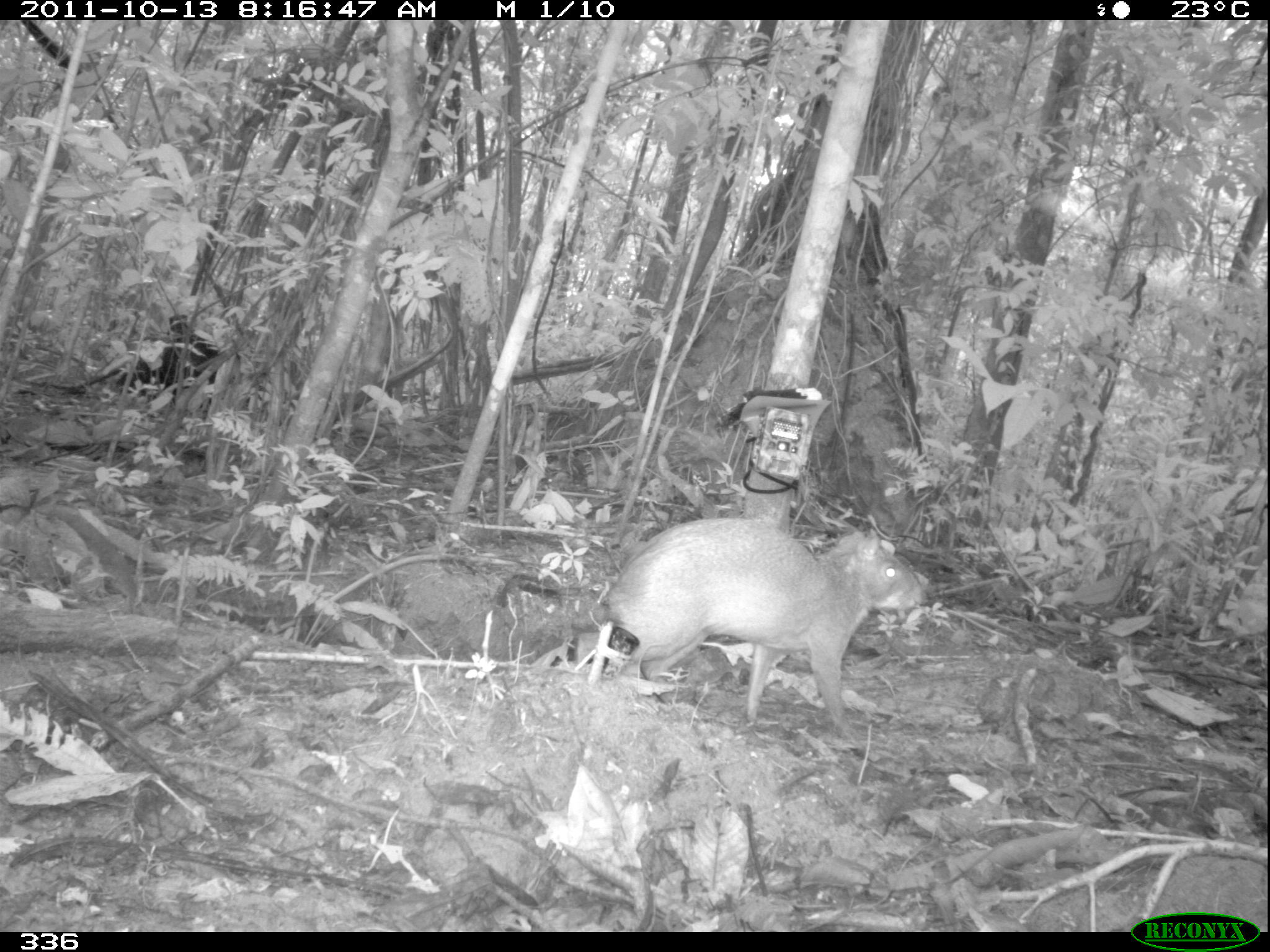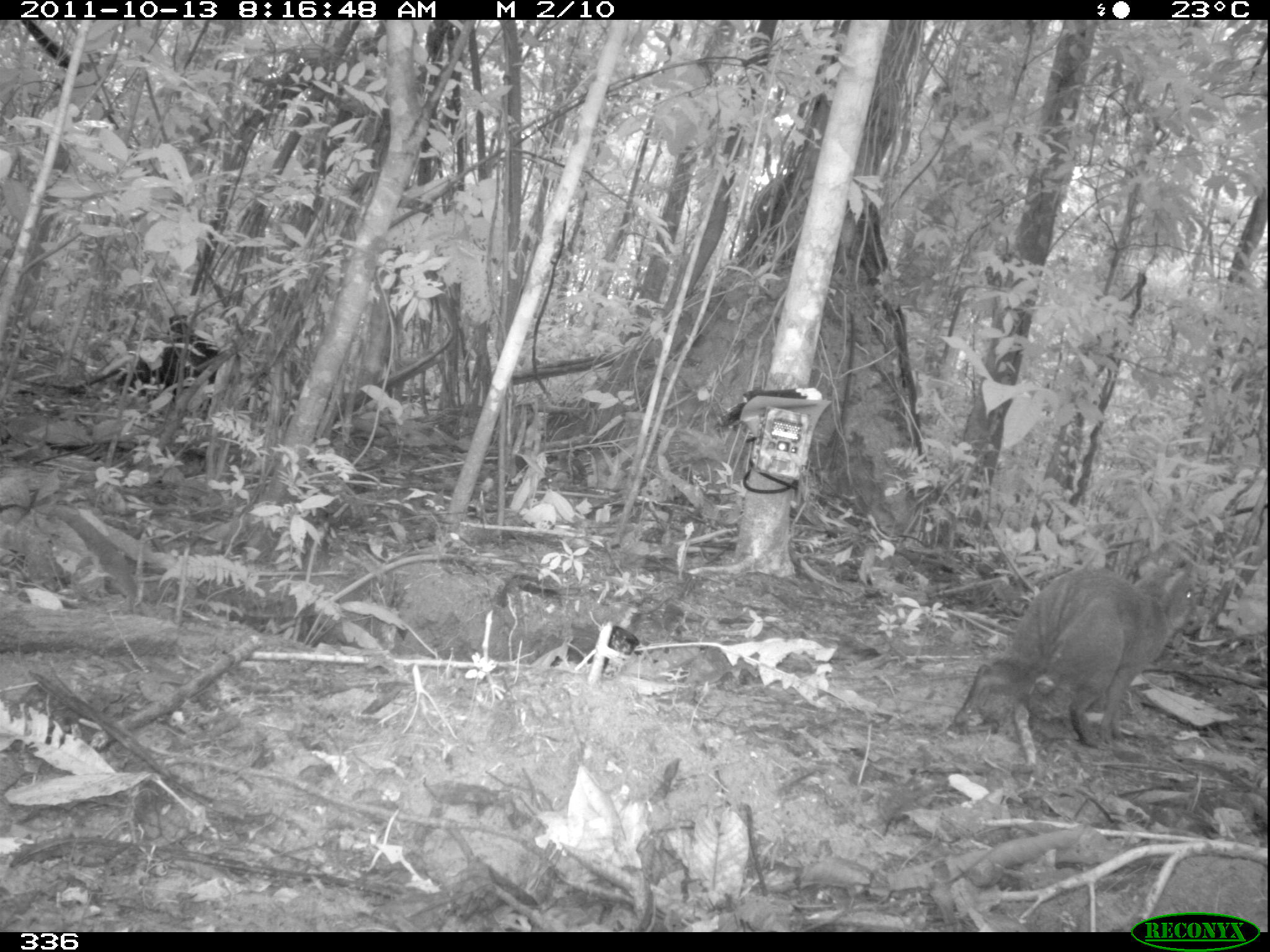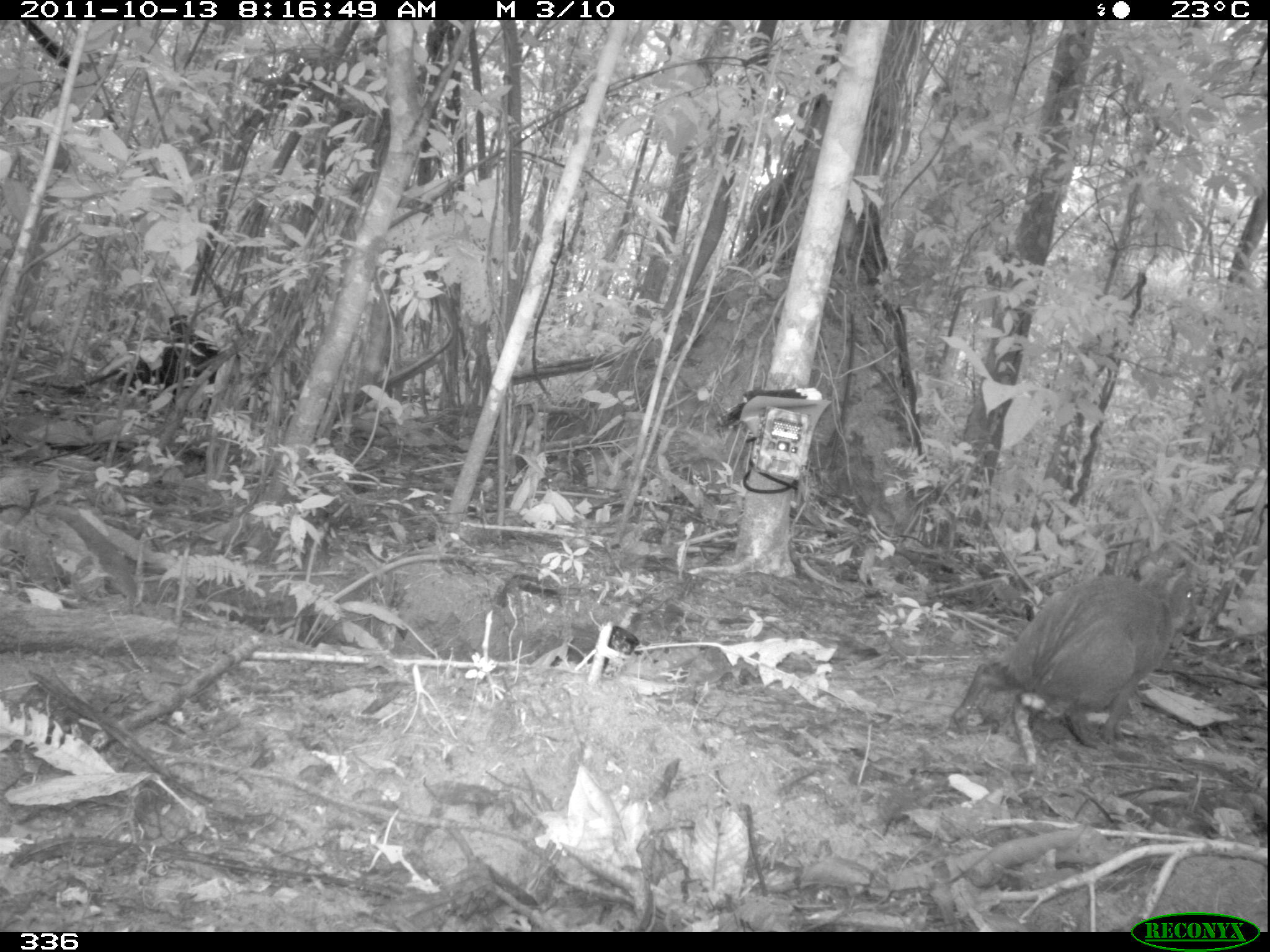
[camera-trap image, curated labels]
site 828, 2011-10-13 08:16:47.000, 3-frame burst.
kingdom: Animalia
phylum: Chordata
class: Mammalia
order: Rodentia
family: Dasyproctidae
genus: Dasyprocta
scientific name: Dasyprocta punctata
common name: central american agouti